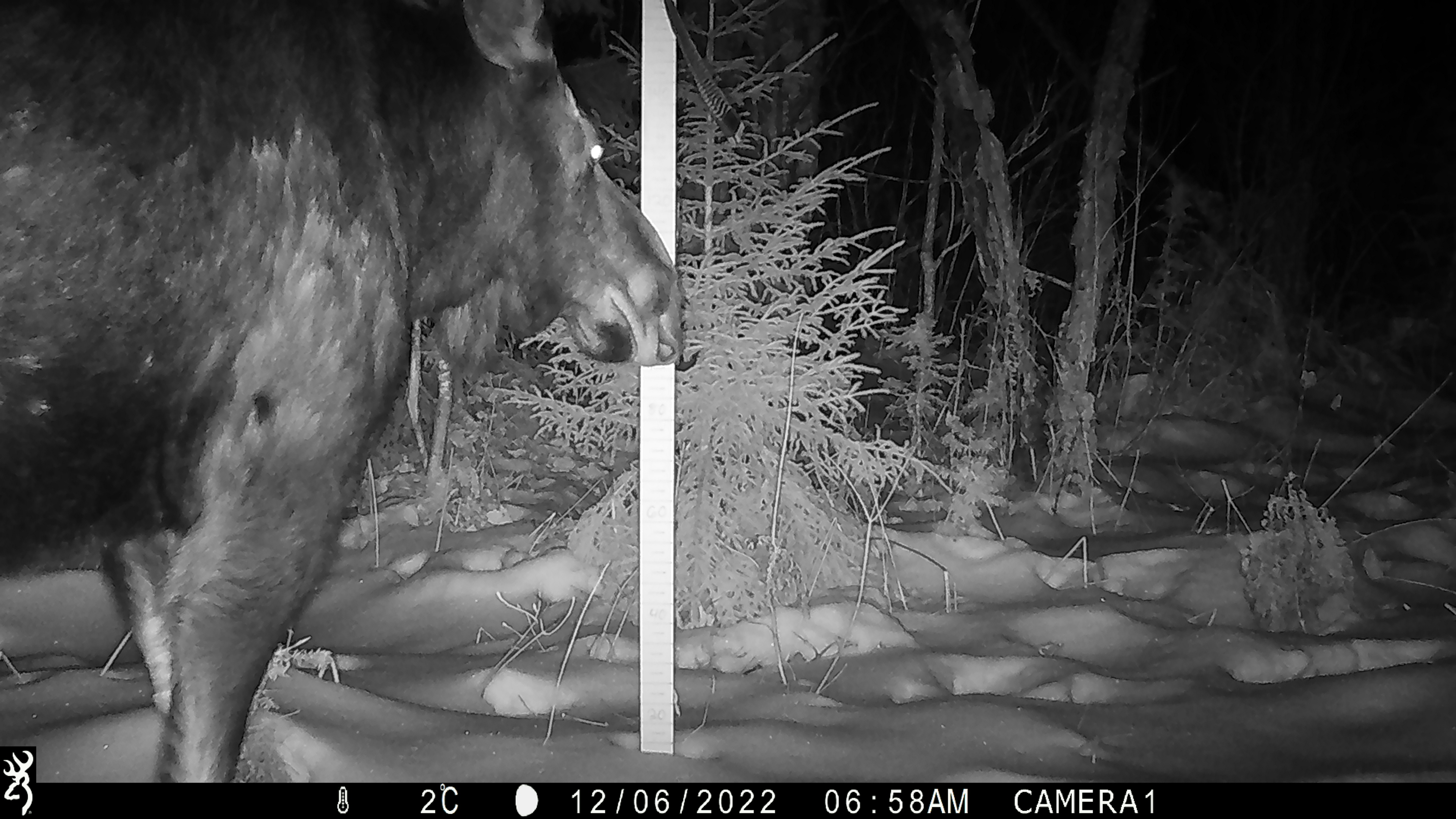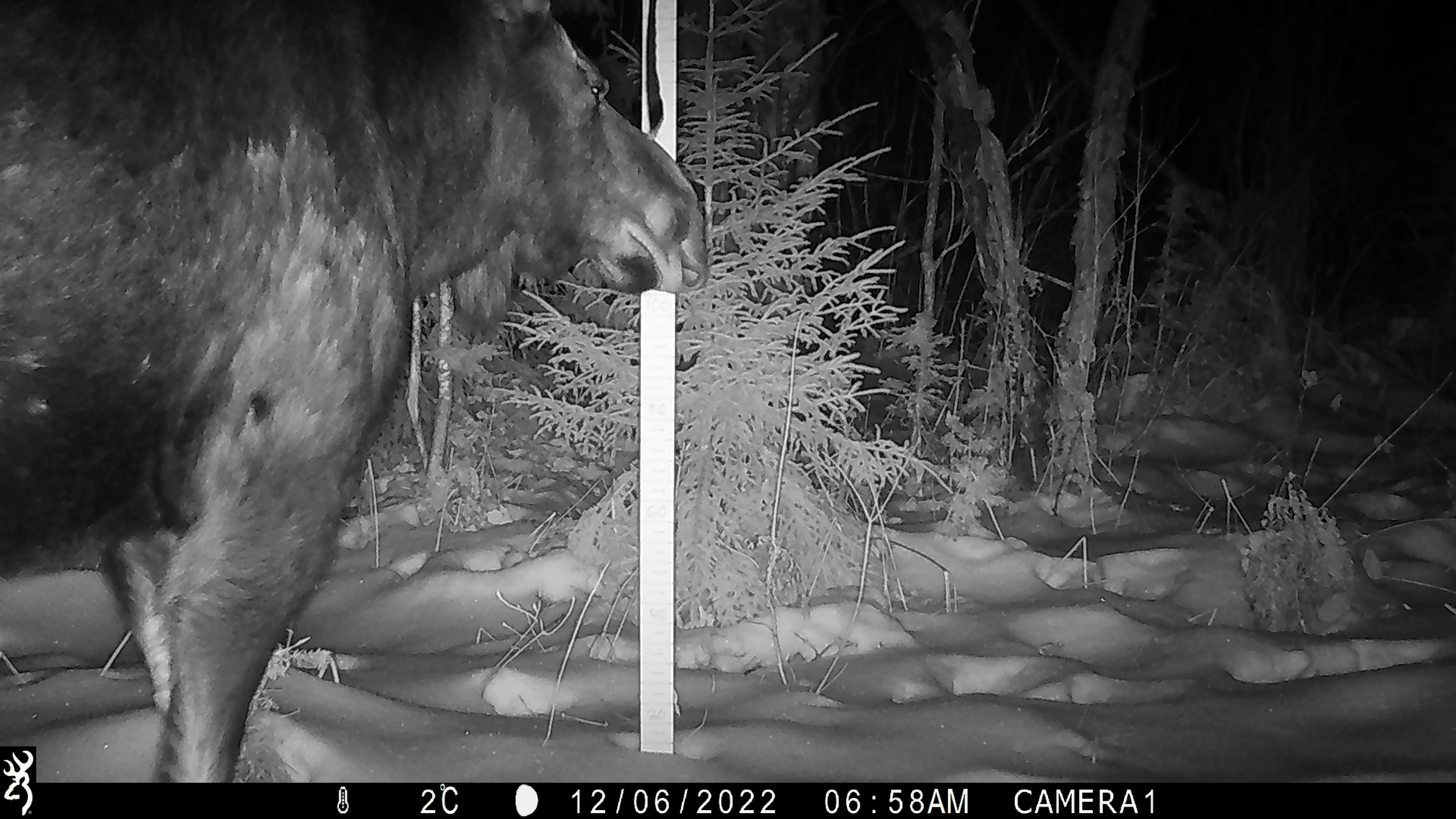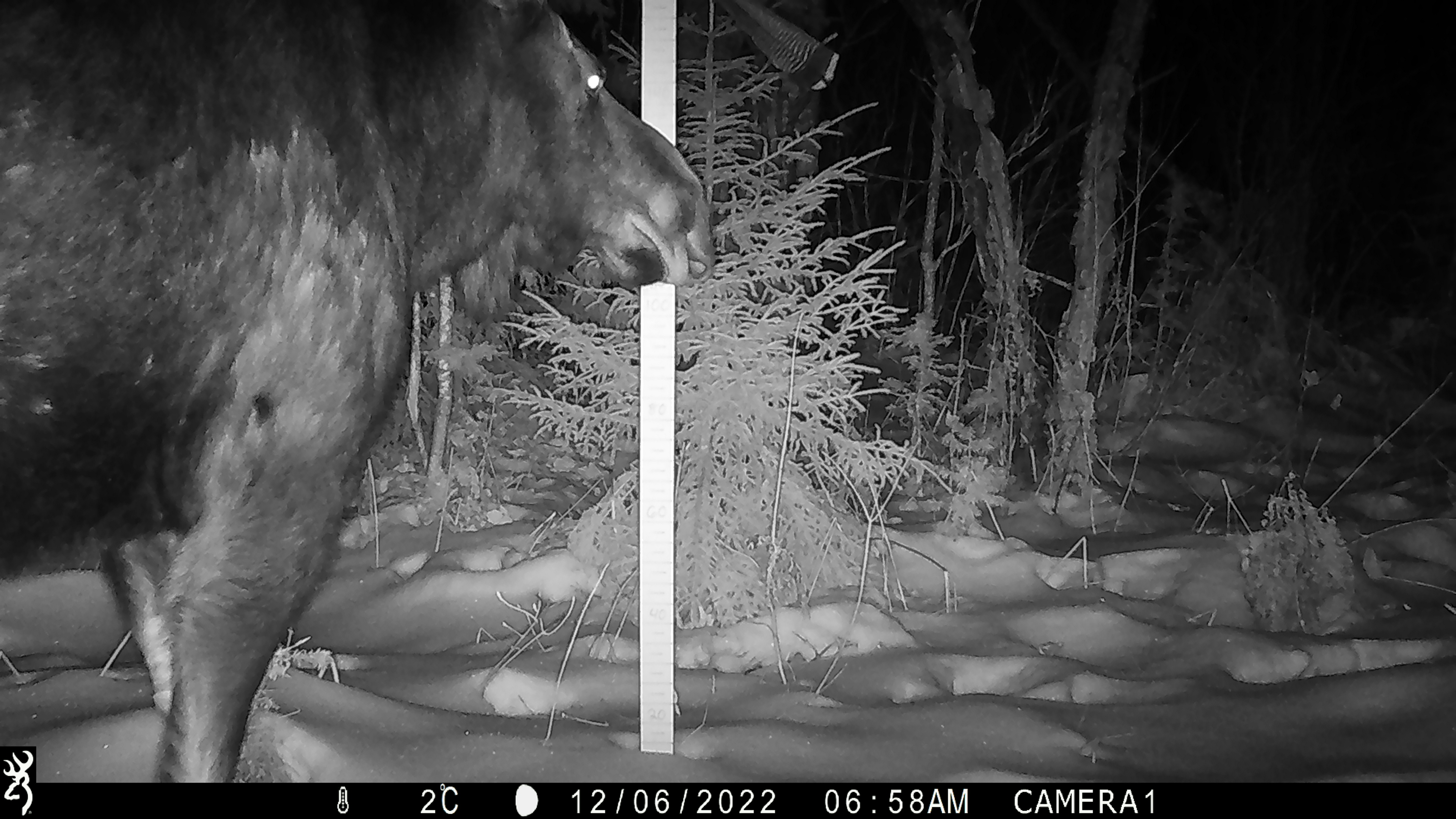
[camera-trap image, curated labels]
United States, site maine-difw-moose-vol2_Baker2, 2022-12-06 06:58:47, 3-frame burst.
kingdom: Animalia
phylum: Chordata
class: Mammalia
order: Artiodactyla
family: Cervidae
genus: Alces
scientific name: Alces alces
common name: moose